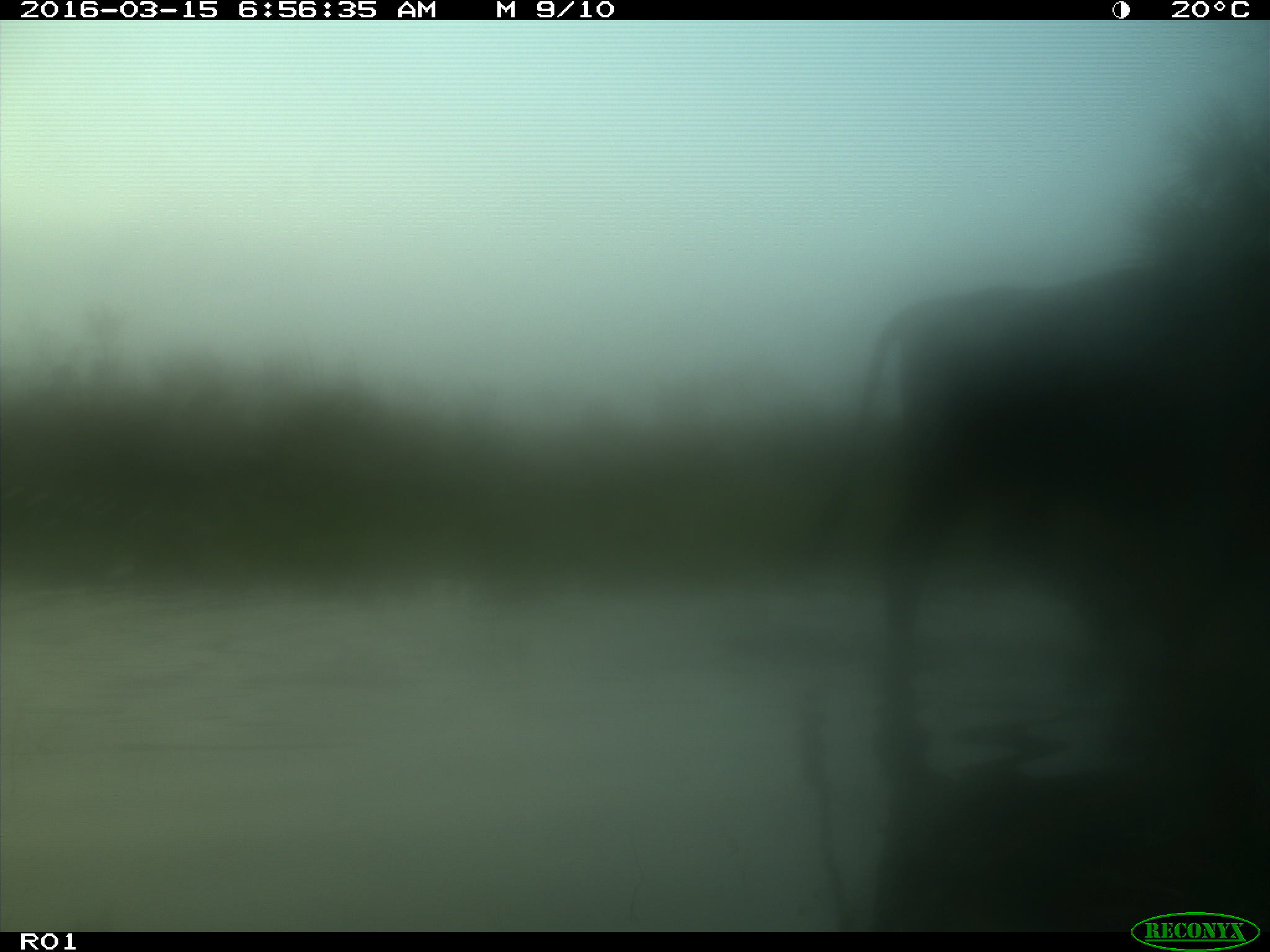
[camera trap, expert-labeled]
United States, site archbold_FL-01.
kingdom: Animalia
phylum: Chordata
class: Mammalia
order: Artiodactyla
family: Bovidae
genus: Bos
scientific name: Bos taurus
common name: domestic cow